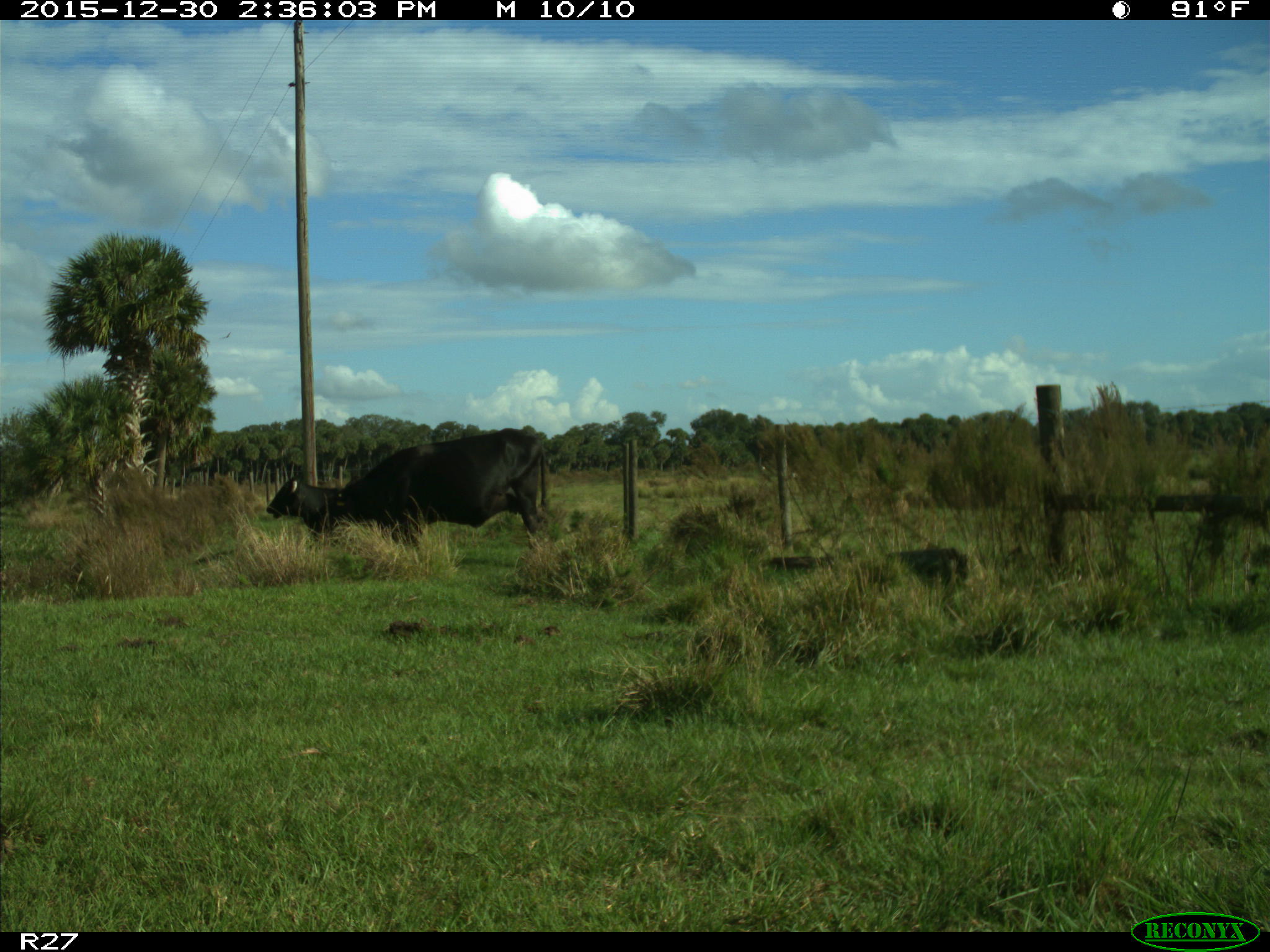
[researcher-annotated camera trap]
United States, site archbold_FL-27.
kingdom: Animalia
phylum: Chordata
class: Mammalia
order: Artiodactyla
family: Bovidae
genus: Bos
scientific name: Bos taurus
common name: domestic cow